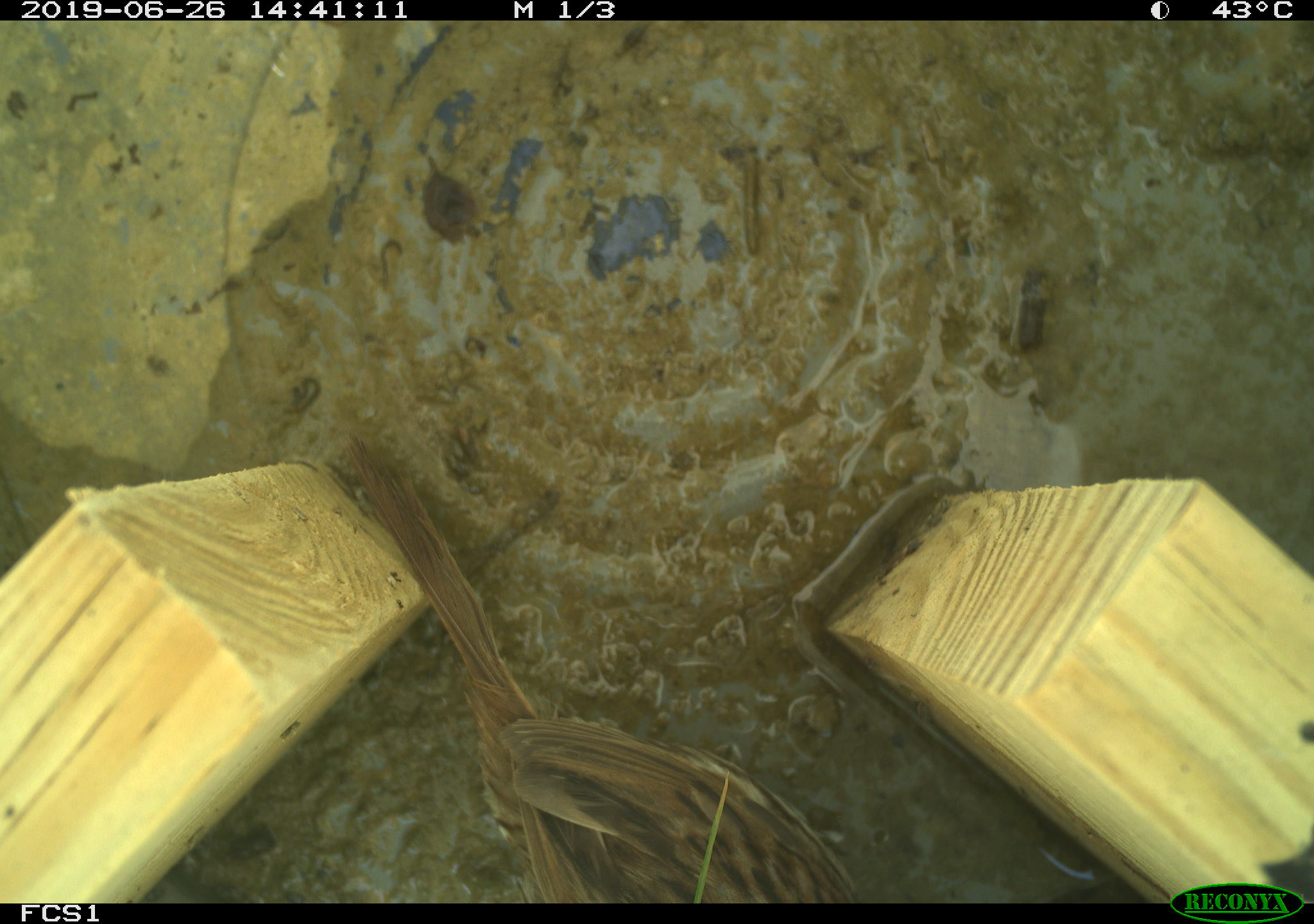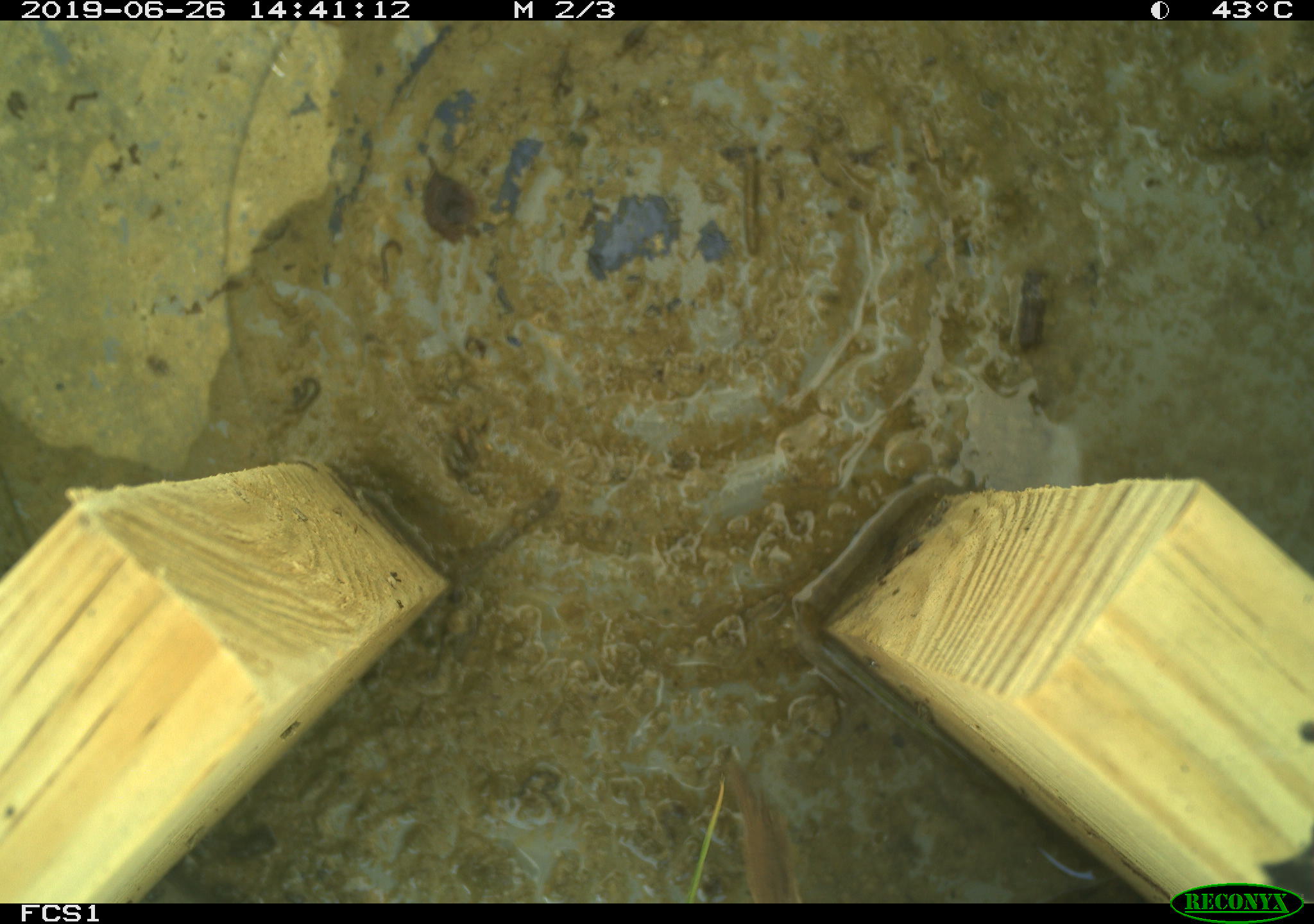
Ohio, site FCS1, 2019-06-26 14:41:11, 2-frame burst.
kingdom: Animalia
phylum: Chordata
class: Aves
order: Passeriformes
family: Passerellidae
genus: Melospiza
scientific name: Melospiza melodia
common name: song sparrow